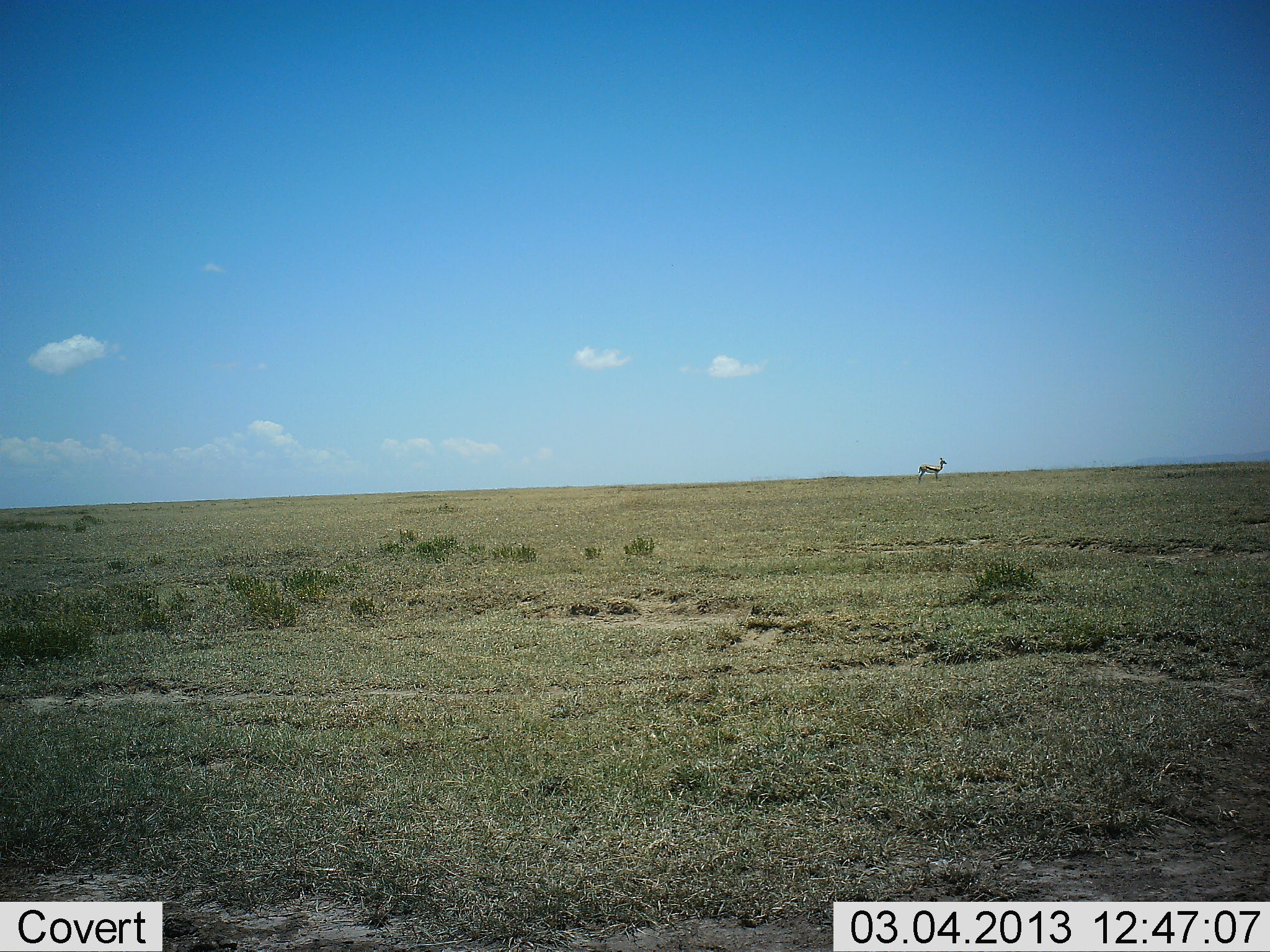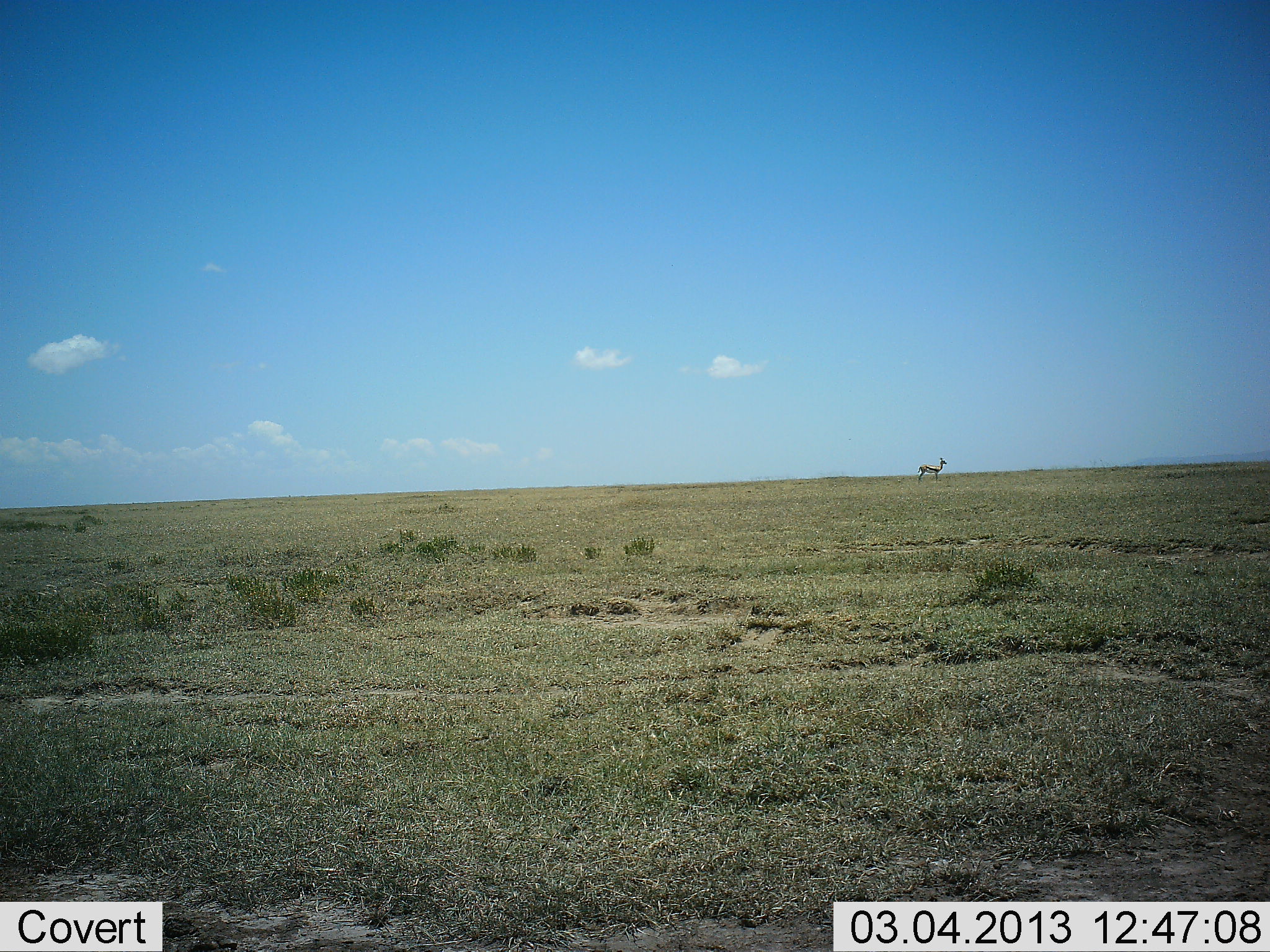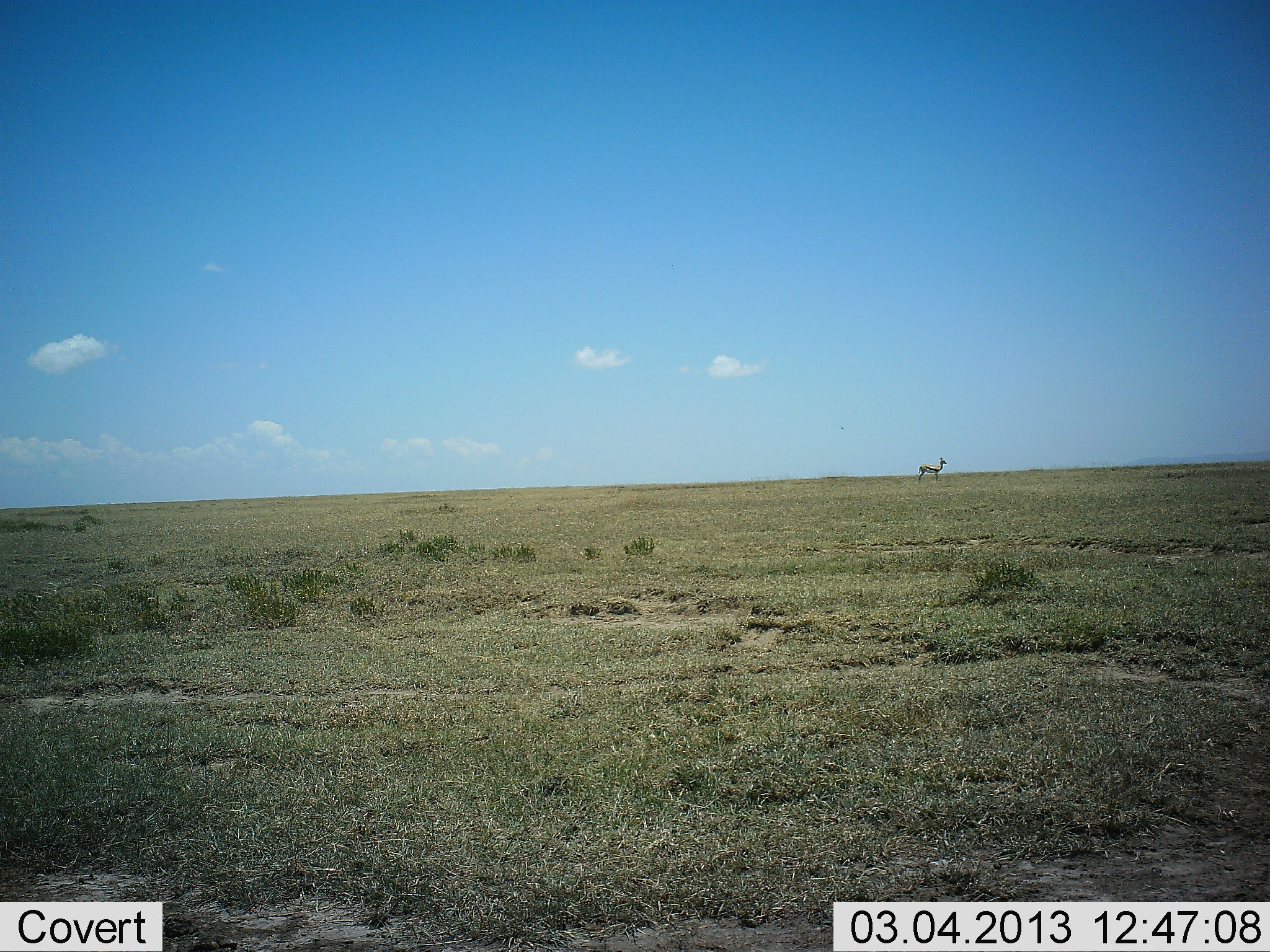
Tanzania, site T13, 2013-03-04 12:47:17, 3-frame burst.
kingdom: Animalia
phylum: Chordata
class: Mammalia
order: Artiodactyla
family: Bovidae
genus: Eudorcas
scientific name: Eudorcas thomsonii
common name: thomson's gazelle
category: gazellethomsons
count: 1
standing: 100%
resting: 0%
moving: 0%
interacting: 0%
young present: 0%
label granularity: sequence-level